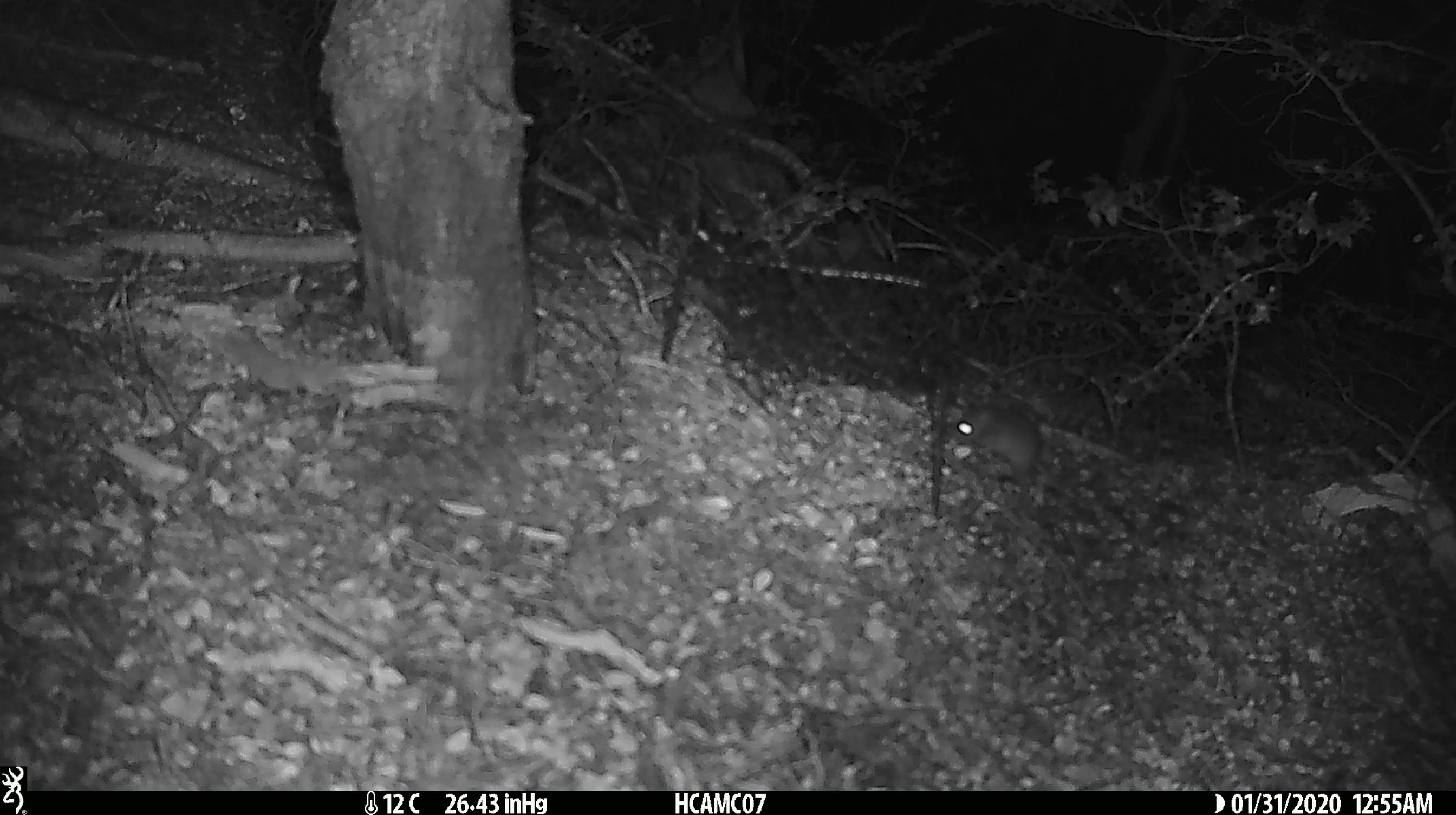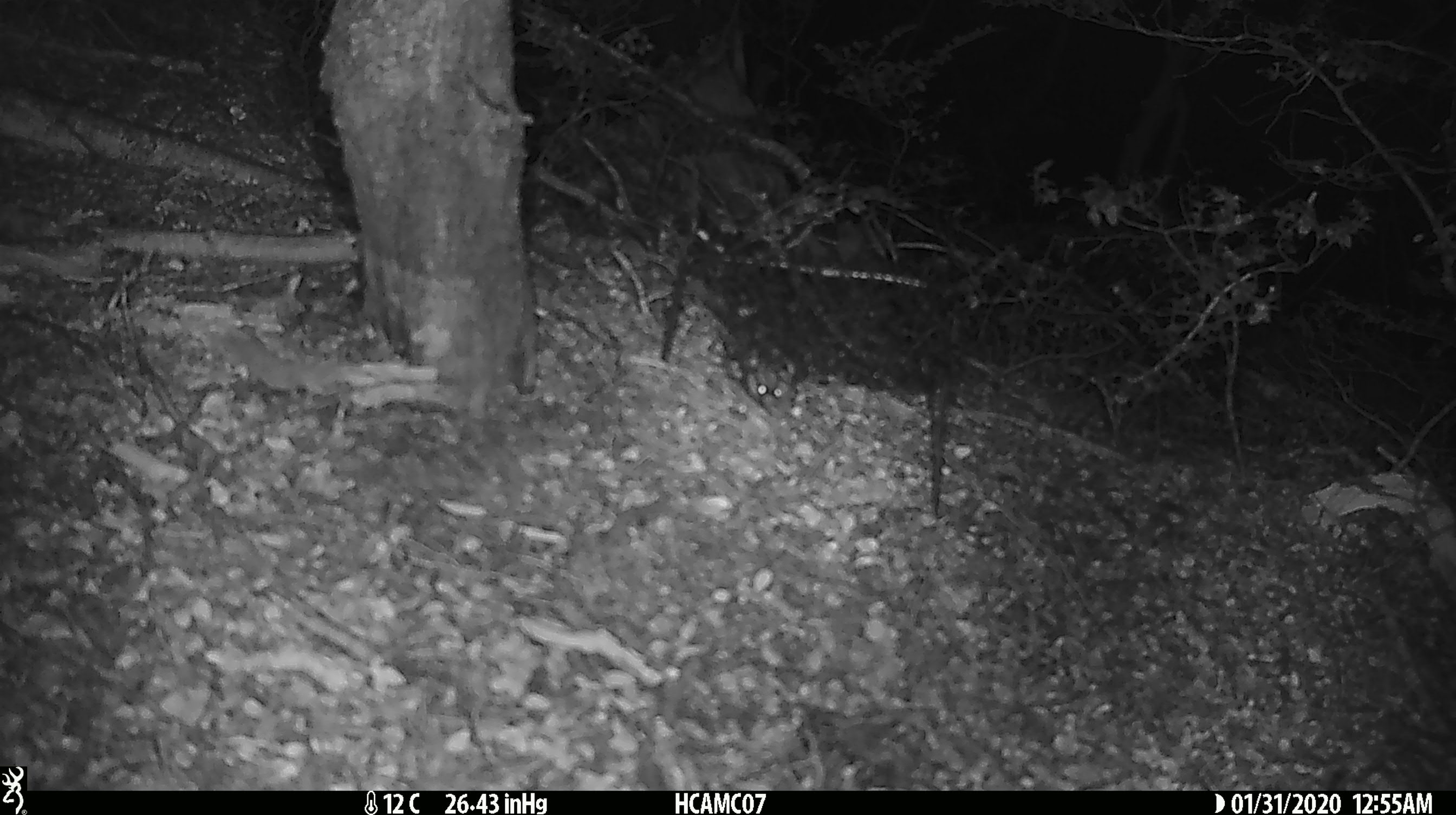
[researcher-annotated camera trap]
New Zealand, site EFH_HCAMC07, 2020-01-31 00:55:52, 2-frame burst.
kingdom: Animalia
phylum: Chordata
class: Mammalia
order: Rodentia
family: Muridae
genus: Mus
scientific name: Mus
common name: mouse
Mouse (Mus).